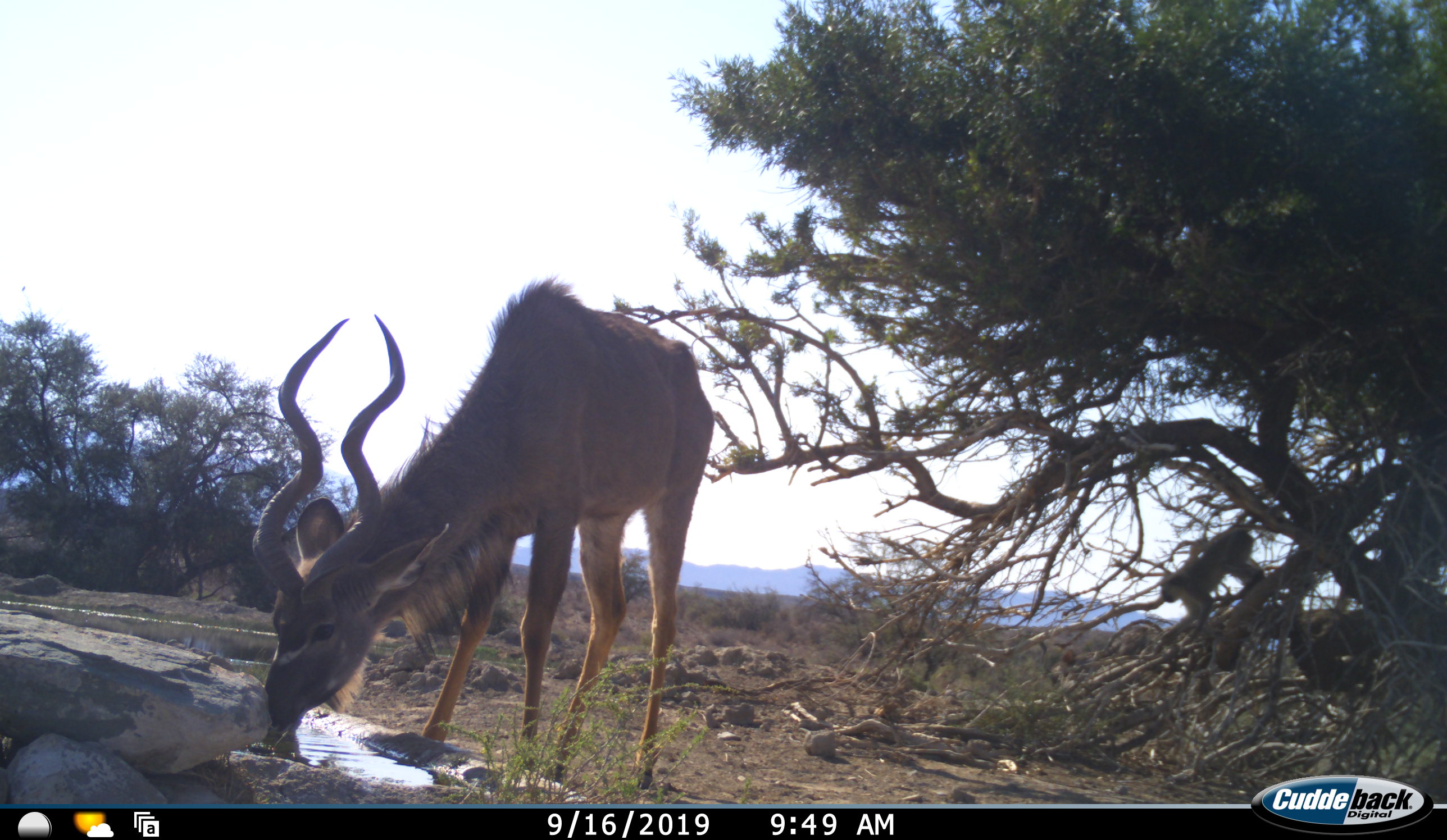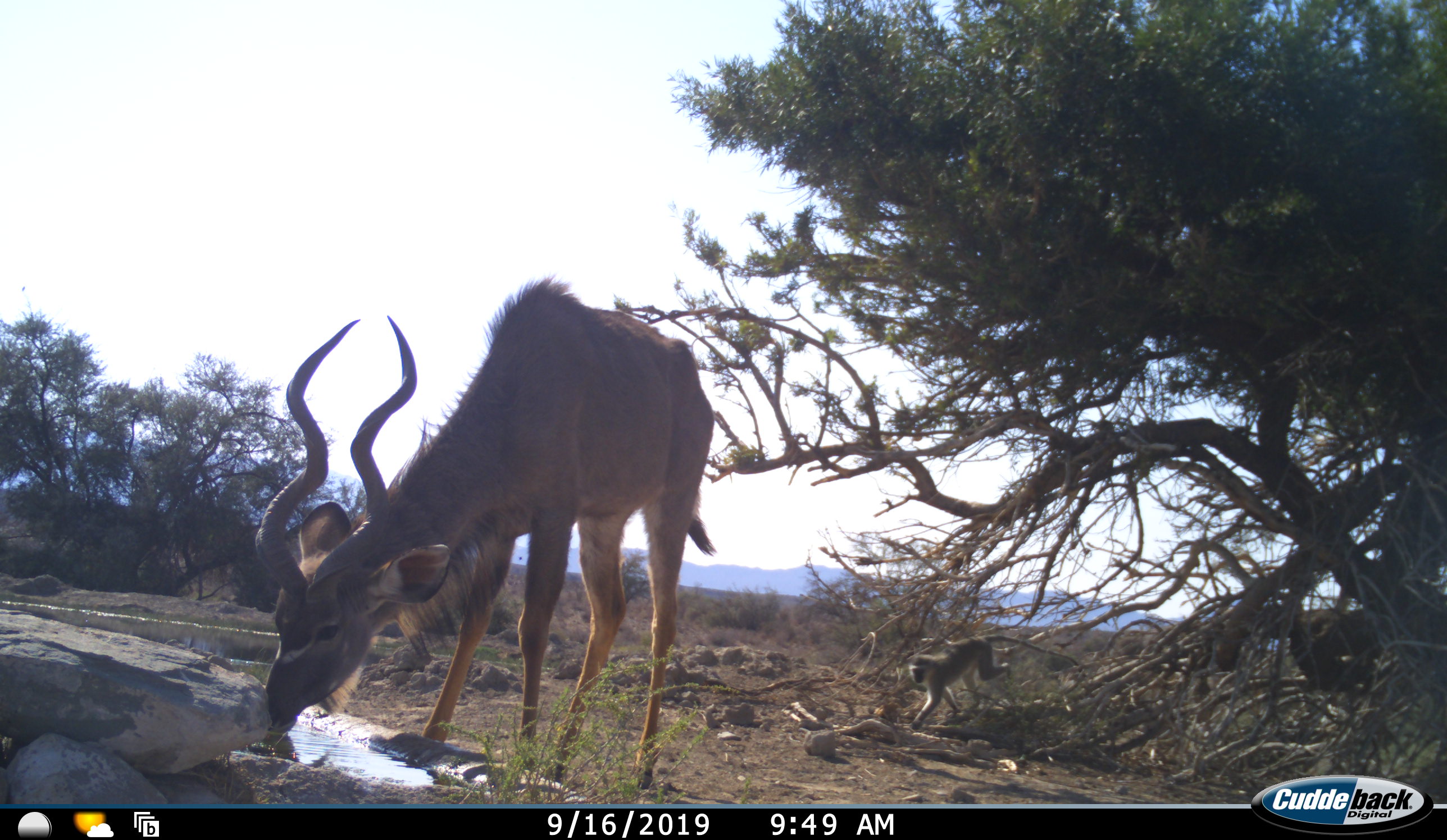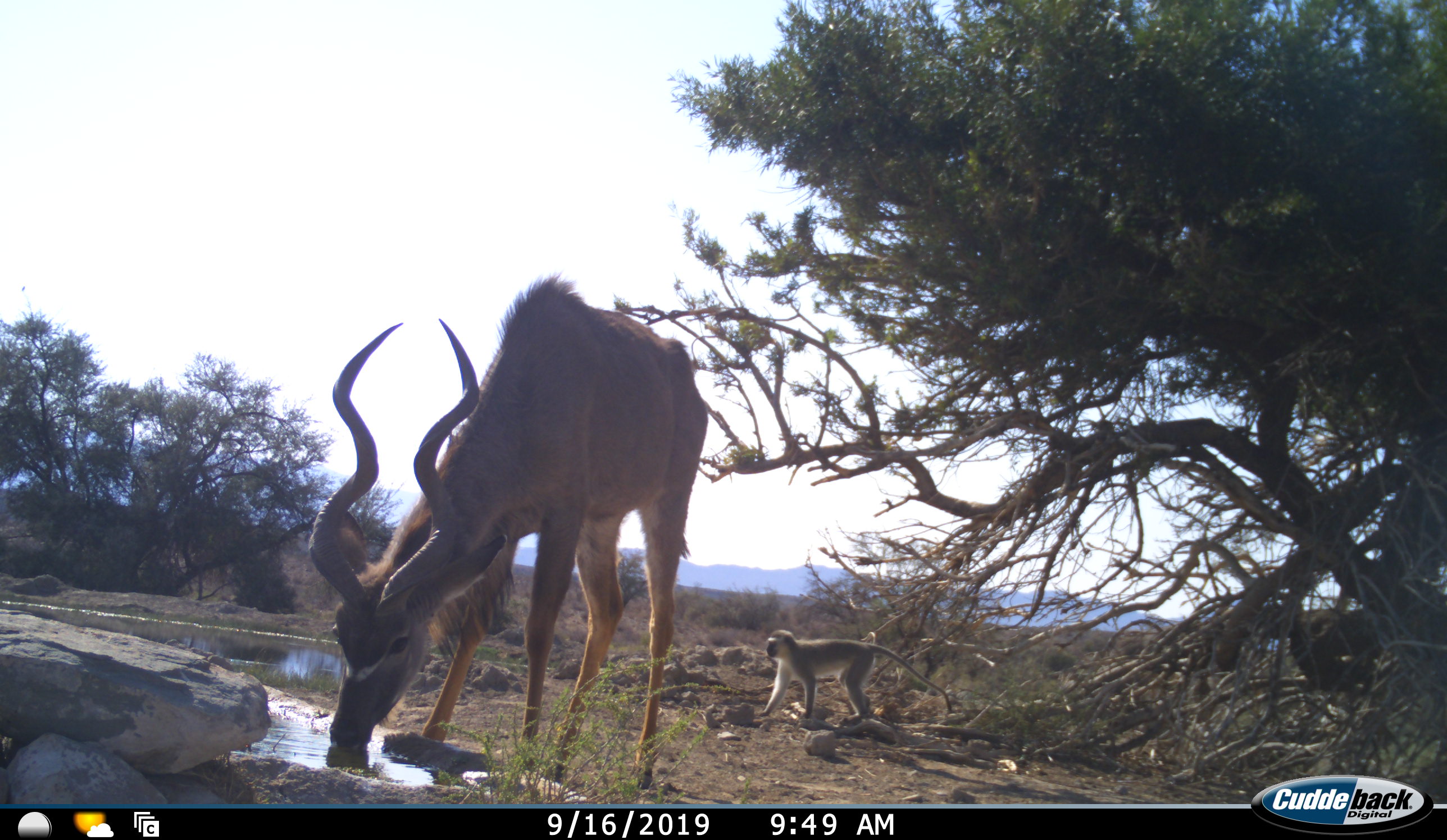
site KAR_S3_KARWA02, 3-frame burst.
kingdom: Animalia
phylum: Chordata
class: Mammalia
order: Artiodactyla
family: Bovidae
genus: Tragelaphus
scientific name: Tragelaphus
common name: kudu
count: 1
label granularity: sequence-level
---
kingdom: Animalia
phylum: Chordata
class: Mammalia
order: Primates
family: Cercopithecidae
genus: Chlorocebus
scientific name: Chlorocebus pygerythrus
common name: vervet monkey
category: monkeyvervet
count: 1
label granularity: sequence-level